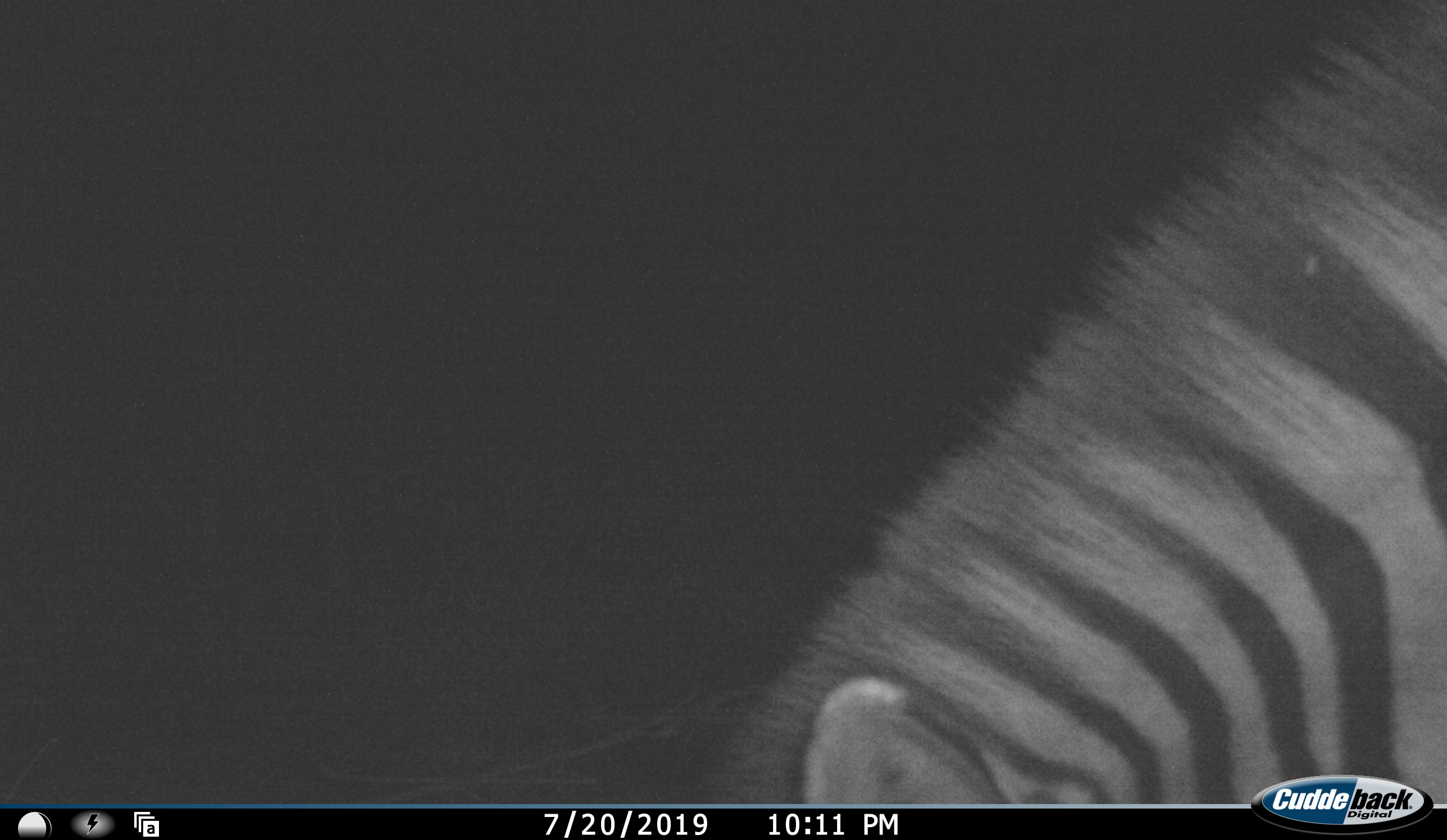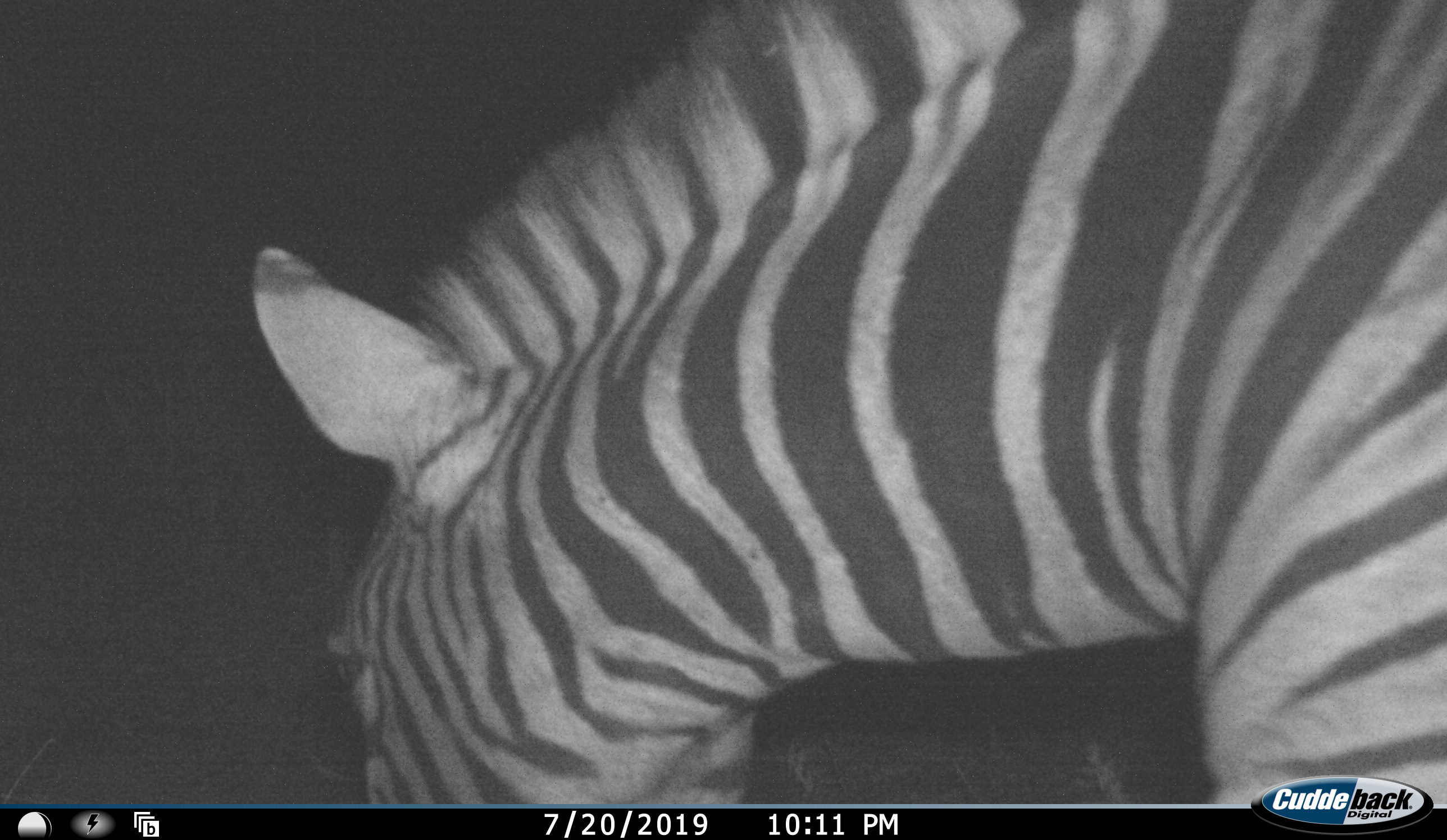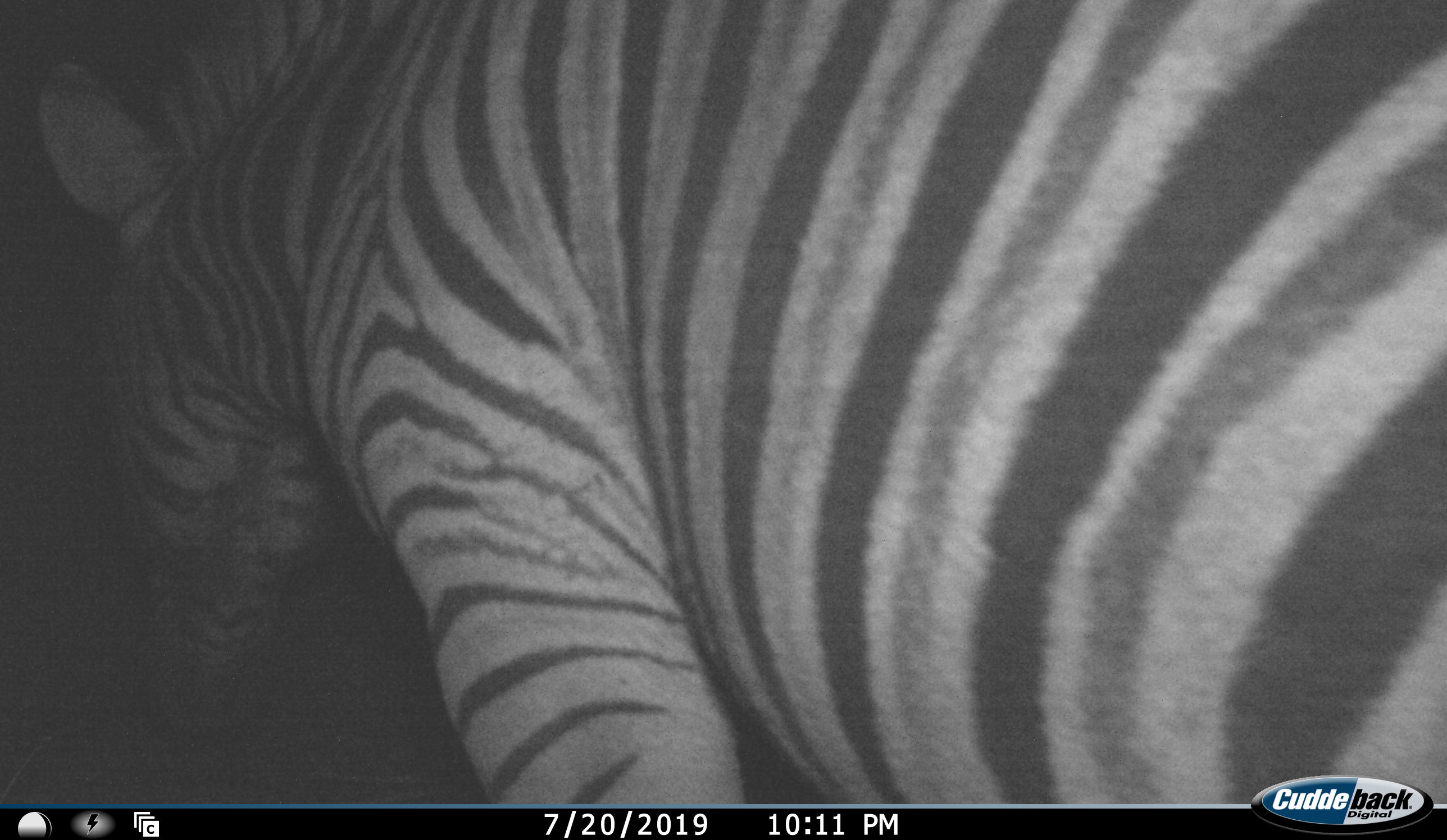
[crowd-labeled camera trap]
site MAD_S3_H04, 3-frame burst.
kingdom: Animalia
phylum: Chordata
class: Mammalia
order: Perissodactyla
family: Equidae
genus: Equus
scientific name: Equus quagga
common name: plains zebra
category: zebraplains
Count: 1.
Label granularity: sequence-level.